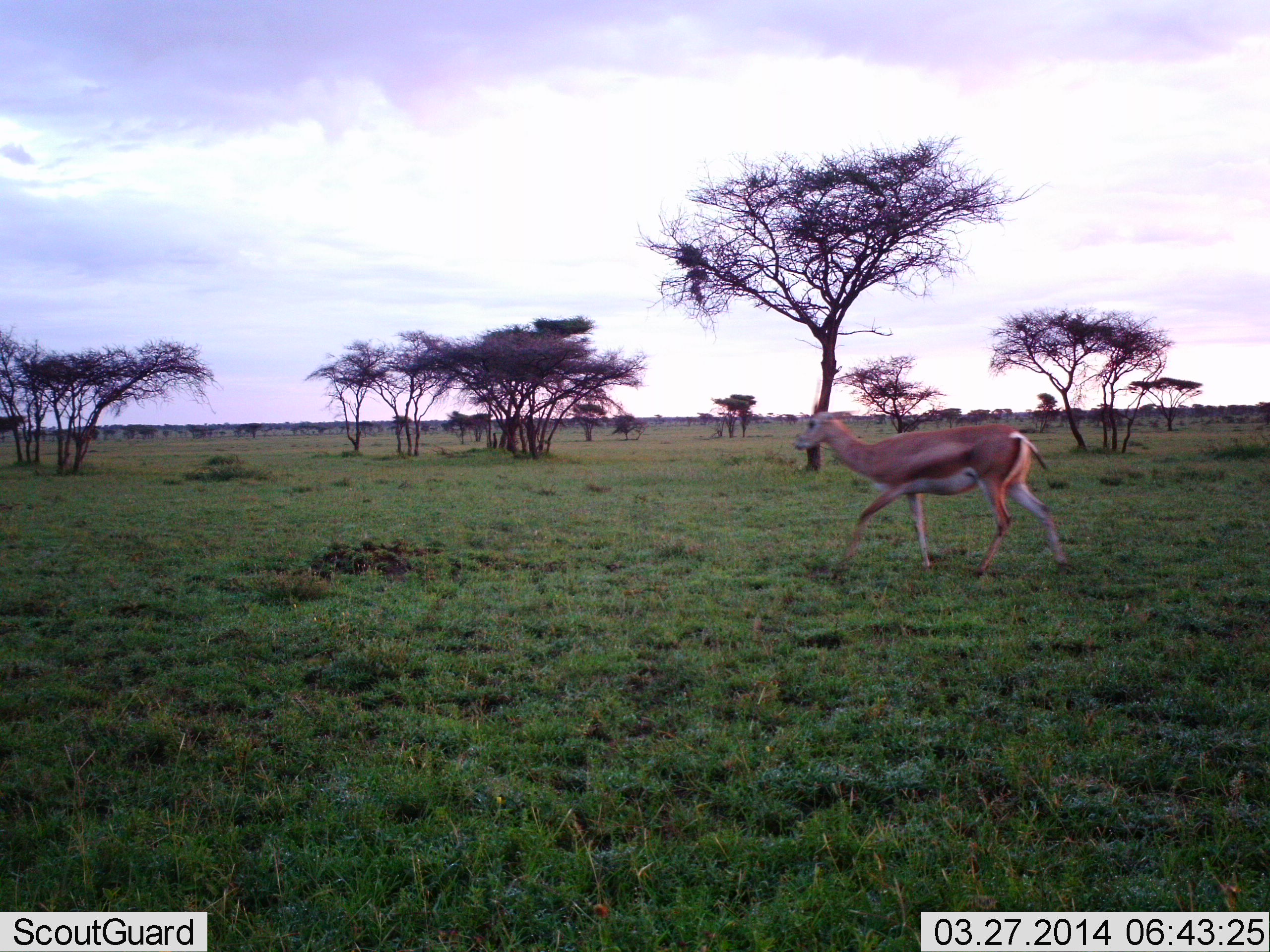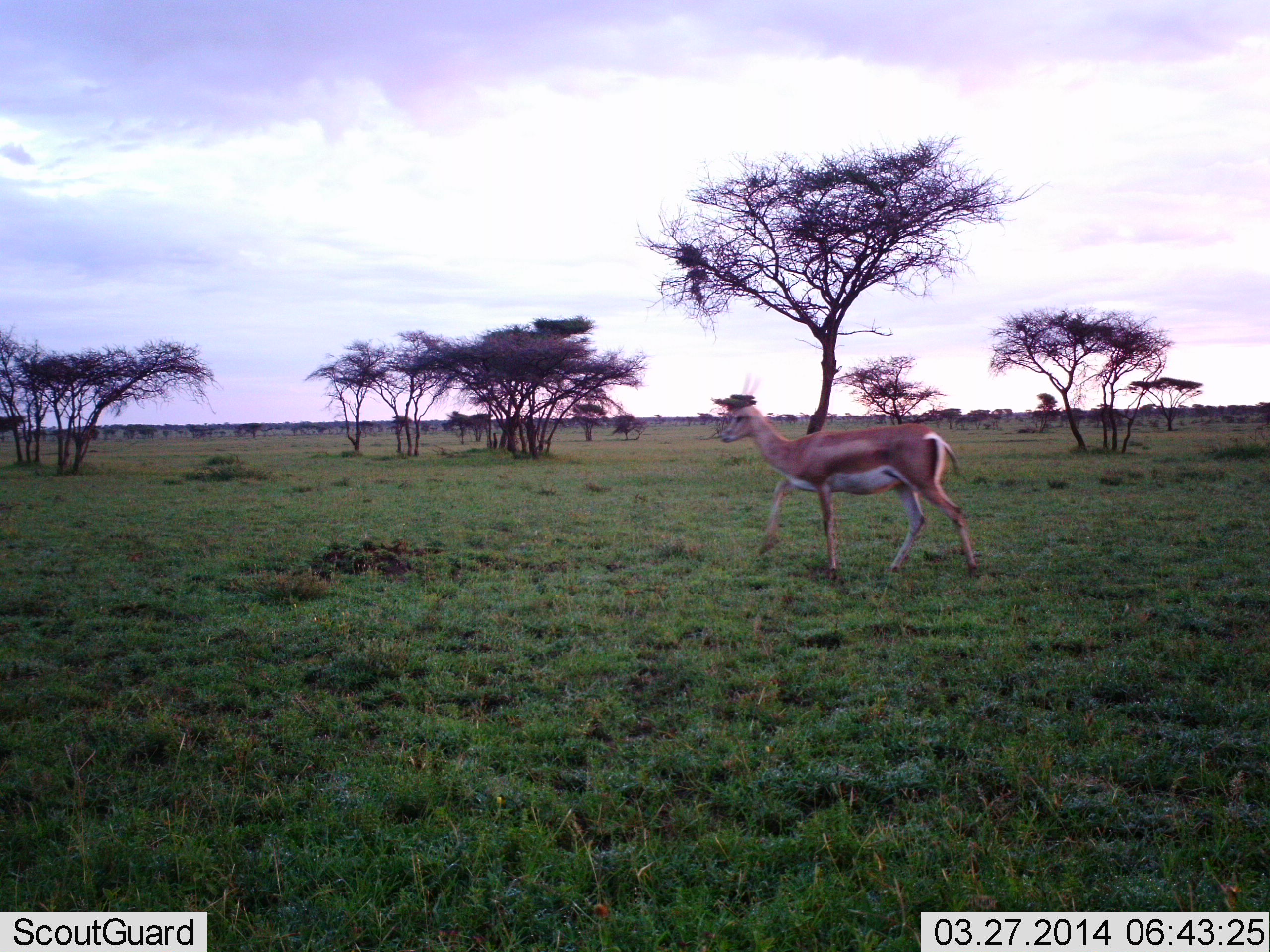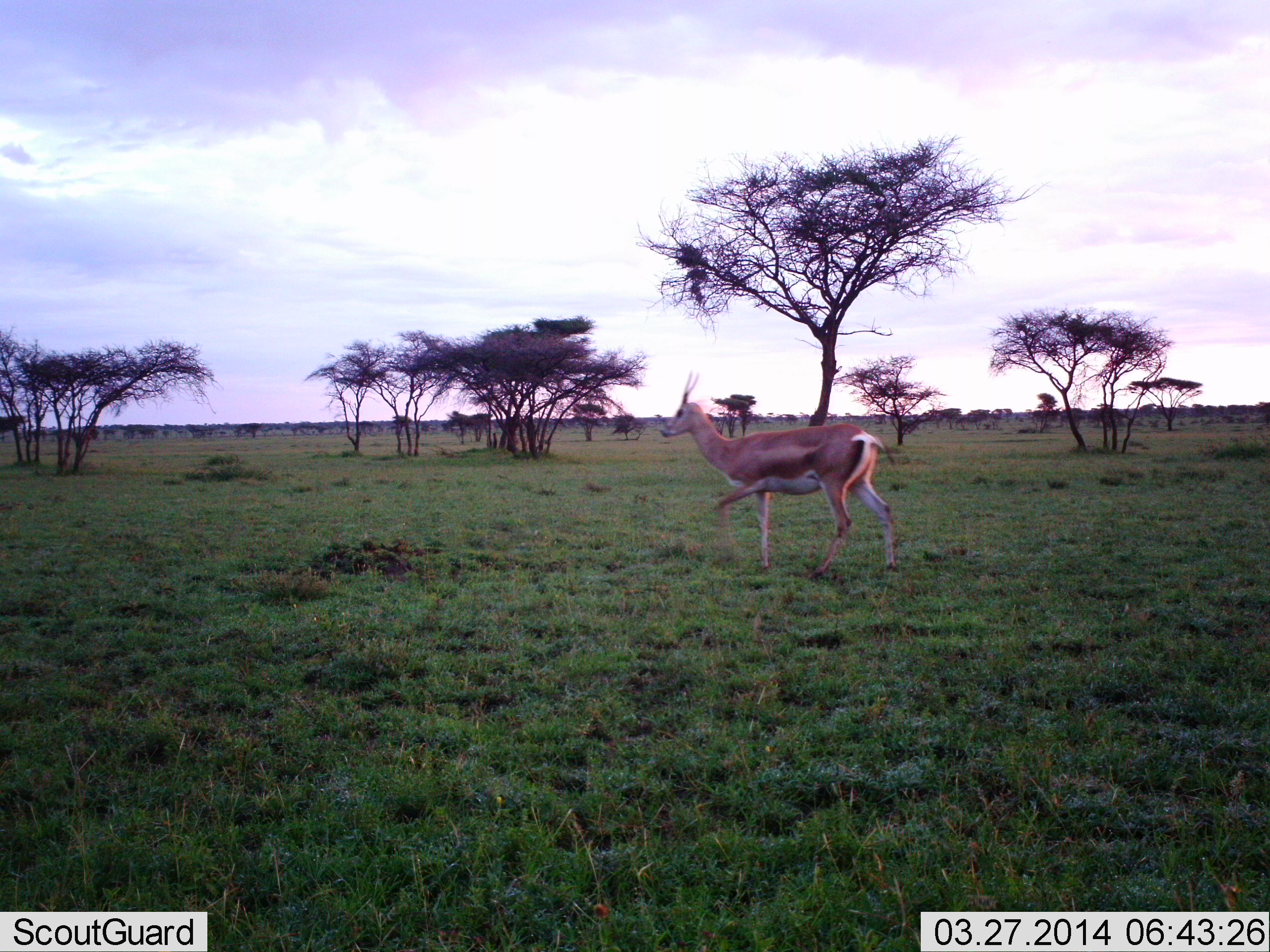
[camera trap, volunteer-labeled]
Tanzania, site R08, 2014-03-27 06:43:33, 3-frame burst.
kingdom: Animalia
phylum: Chordata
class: Mammalia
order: Artiodactyla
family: Bovidae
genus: Nanger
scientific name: Nanger granti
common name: grant's gazelle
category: gazellegrants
Gazellegrants (grant's gazelle) (Nanger granti), count 1. Behavior (volunteer vote fractions): standing 0%, resting 0%, moving 100%, interacting 0%. Young present (vote fraction): 0%. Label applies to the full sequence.